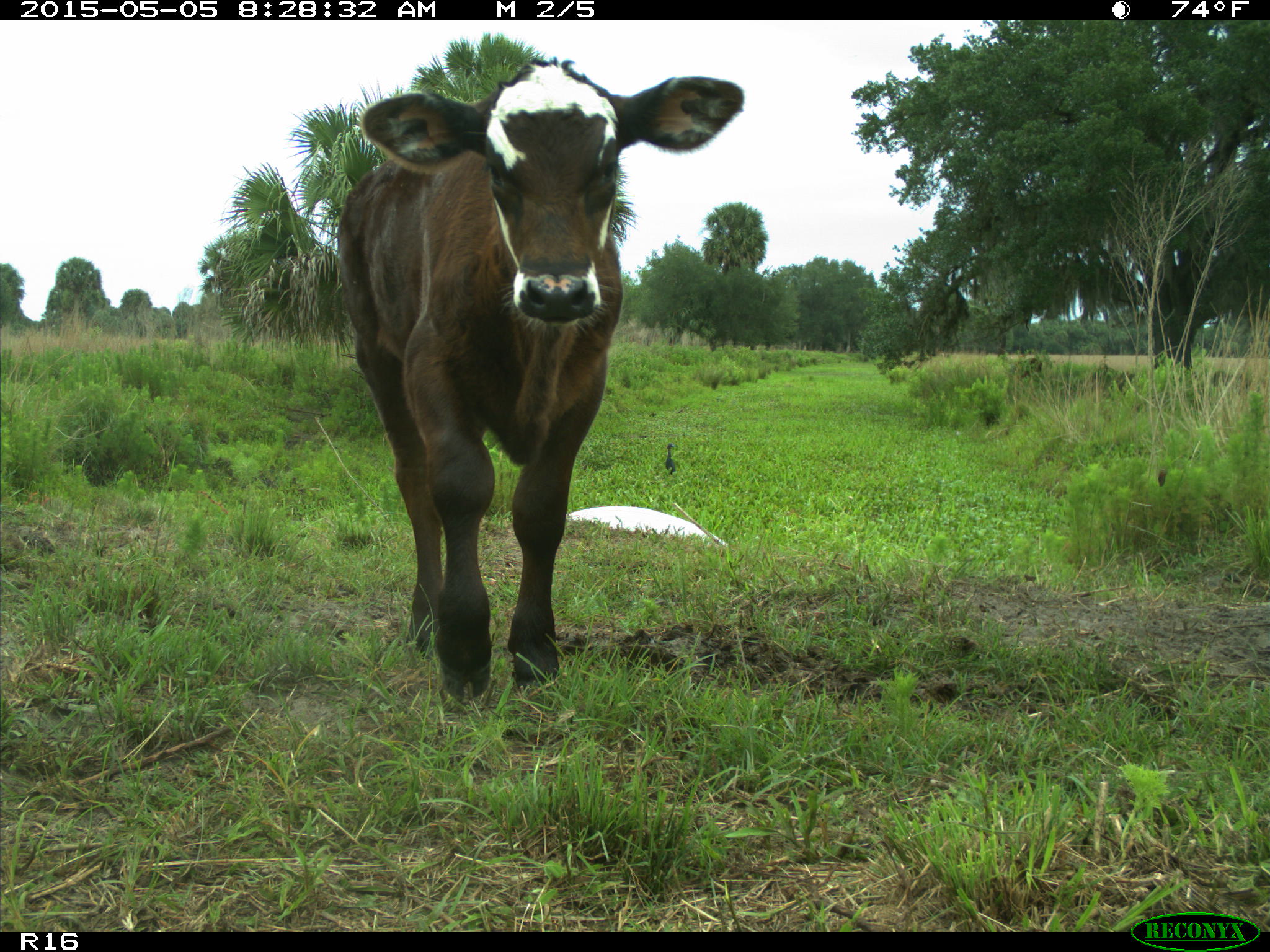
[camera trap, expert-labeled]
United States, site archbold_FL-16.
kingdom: Animalia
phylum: Chordata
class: Mammalia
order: Artiodactyla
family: Bovidae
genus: Bos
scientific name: Bos taurus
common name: domestic cow